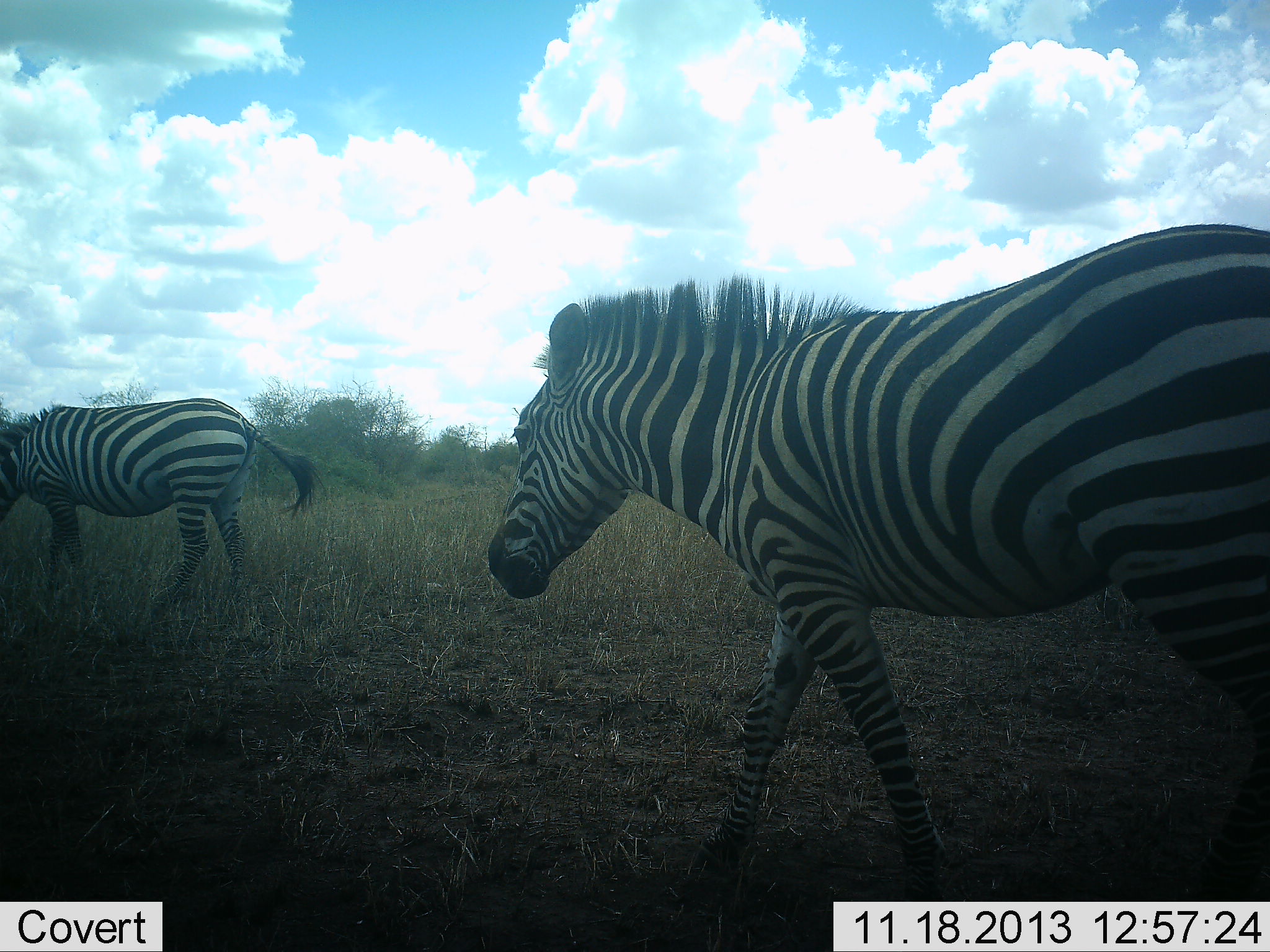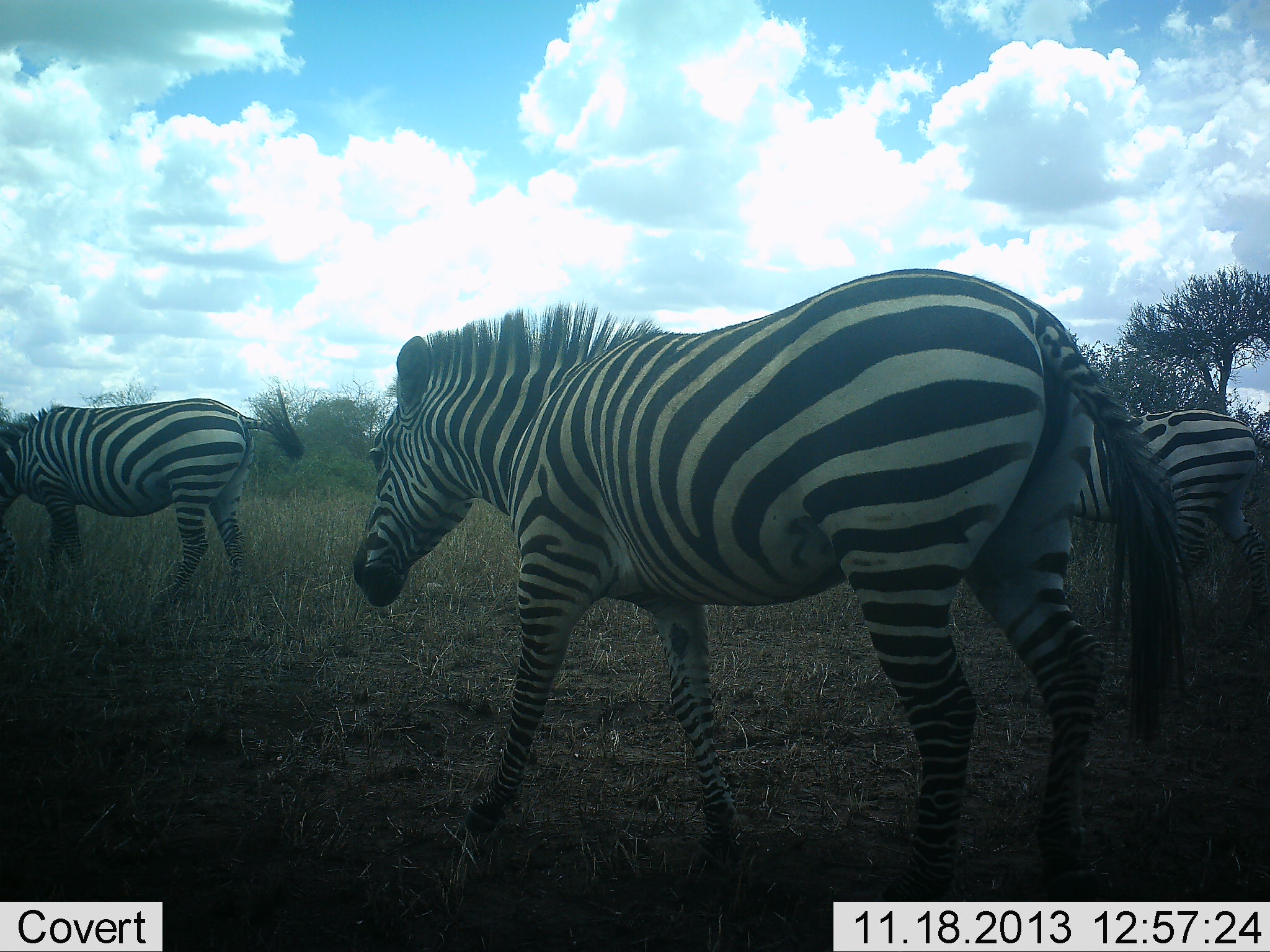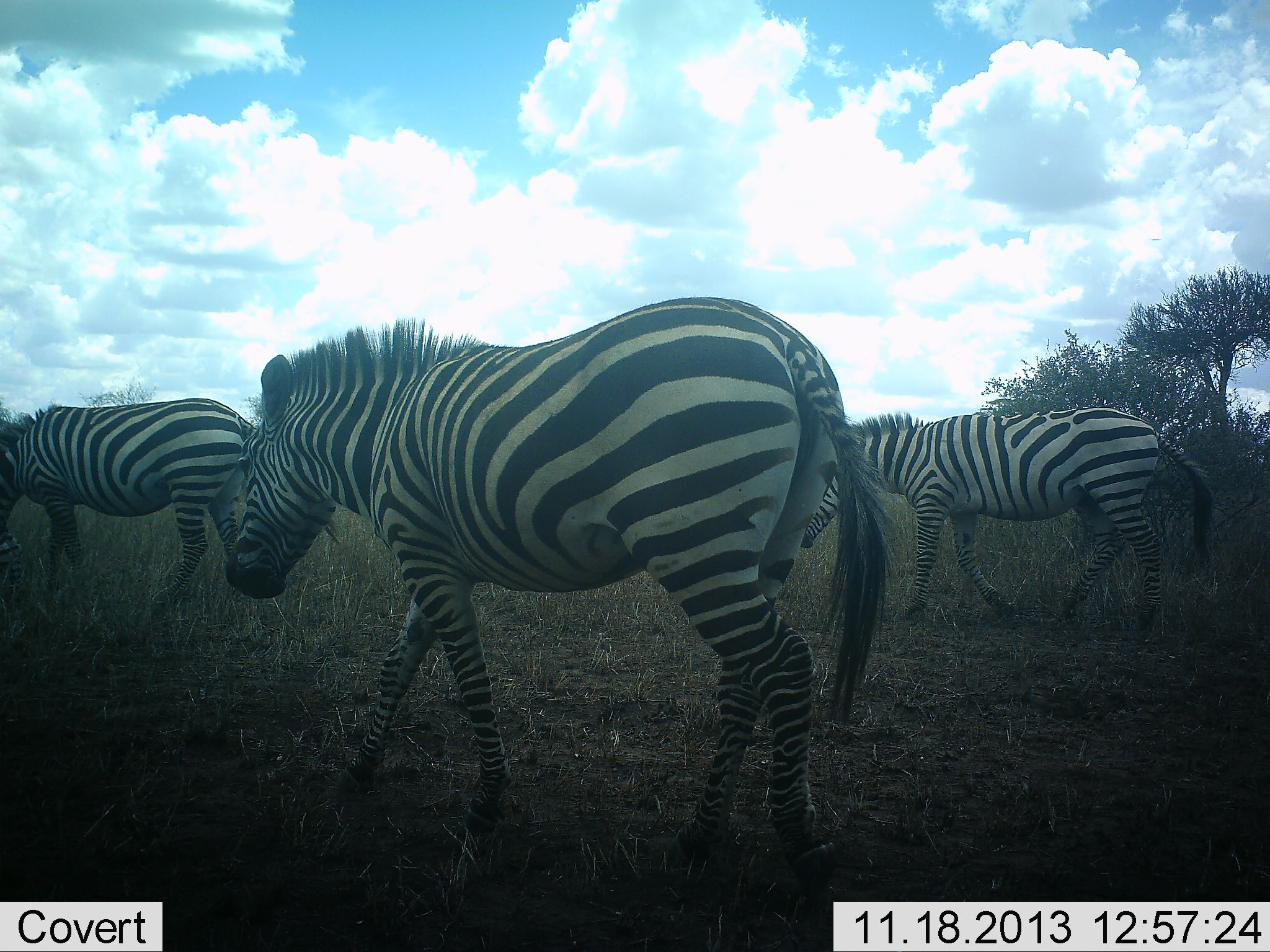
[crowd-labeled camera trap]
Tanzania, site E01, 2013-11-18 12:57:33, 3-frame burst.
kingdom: Animalia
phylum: Chordata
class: Mammalia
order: Perissodactyla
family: Equidae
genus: Equus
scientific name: Equus quagga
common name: plains zebra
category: zebra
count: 3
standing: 24%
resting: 0%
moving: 97%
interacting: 3%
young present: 0%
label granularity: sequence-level